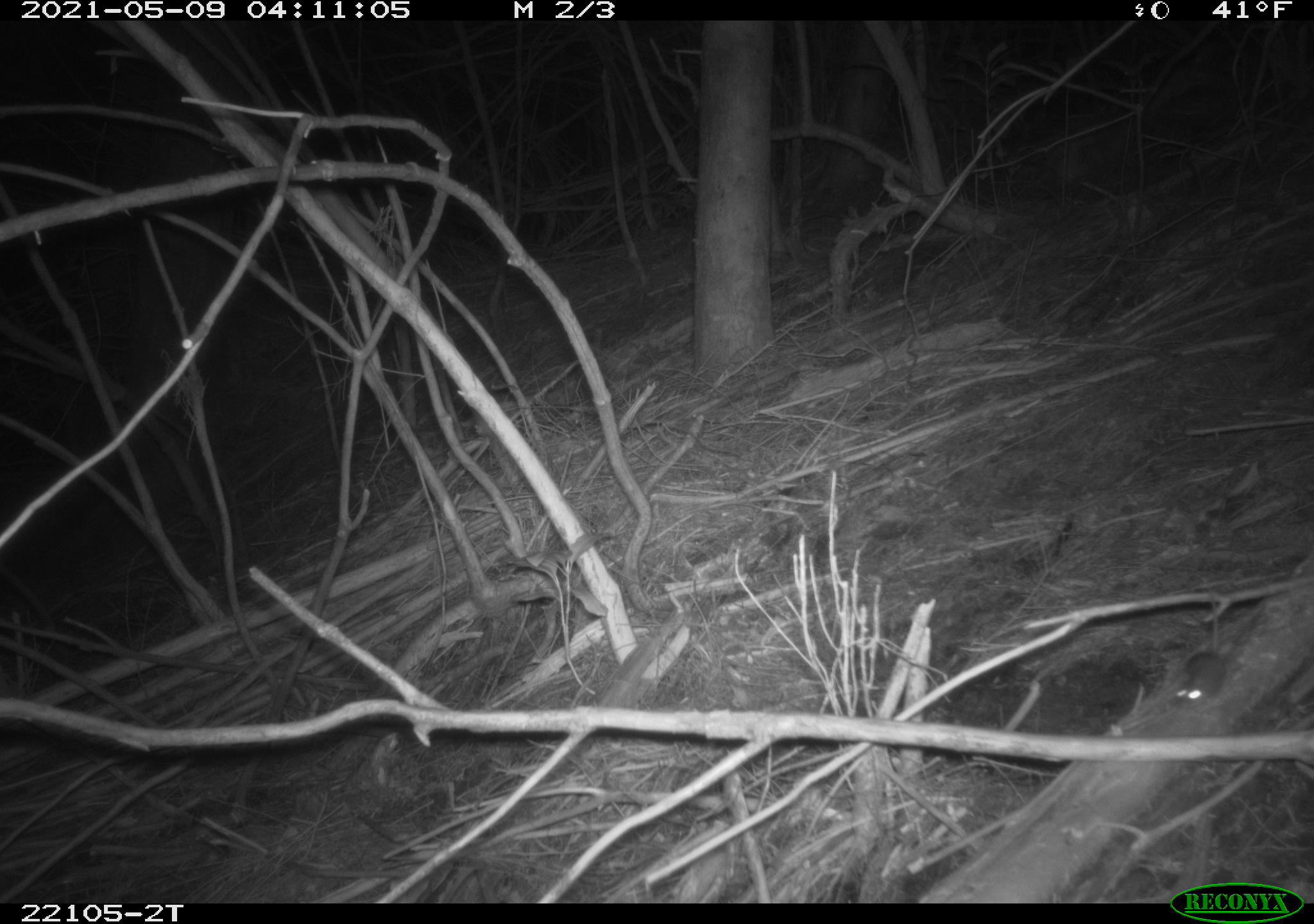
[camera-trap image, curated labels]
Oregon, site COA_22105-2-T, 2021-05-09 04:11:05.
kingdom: Animalia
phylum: Chordata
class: Mammalia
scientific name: Mammalia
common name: small mammal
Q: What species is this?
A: Small mammal (Mammalia).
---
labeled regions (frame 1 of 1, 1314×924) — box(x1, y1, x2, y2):
small mammal: box(1162, 560, 1270, 723)